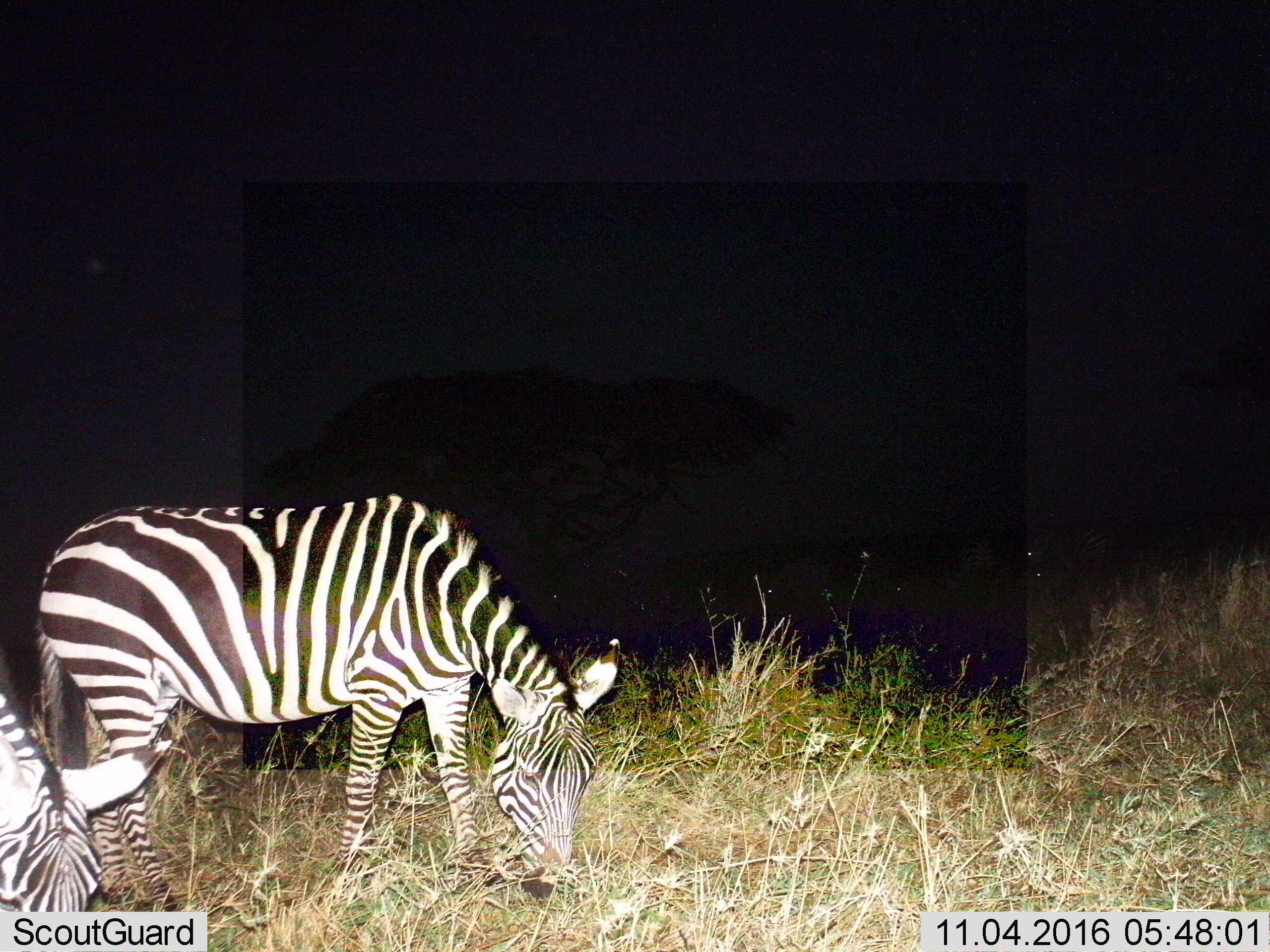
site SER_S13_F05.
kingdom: Animalia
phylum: Chordata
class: Mammalia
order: Perissodactyla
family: Equidae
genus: Equus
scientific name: Equus quagga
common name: plains zebra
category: zebraplains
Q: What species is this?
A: Zebraplains (plains zebra) (Equus quagga).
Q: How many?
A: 2.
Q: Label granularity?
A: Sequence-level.